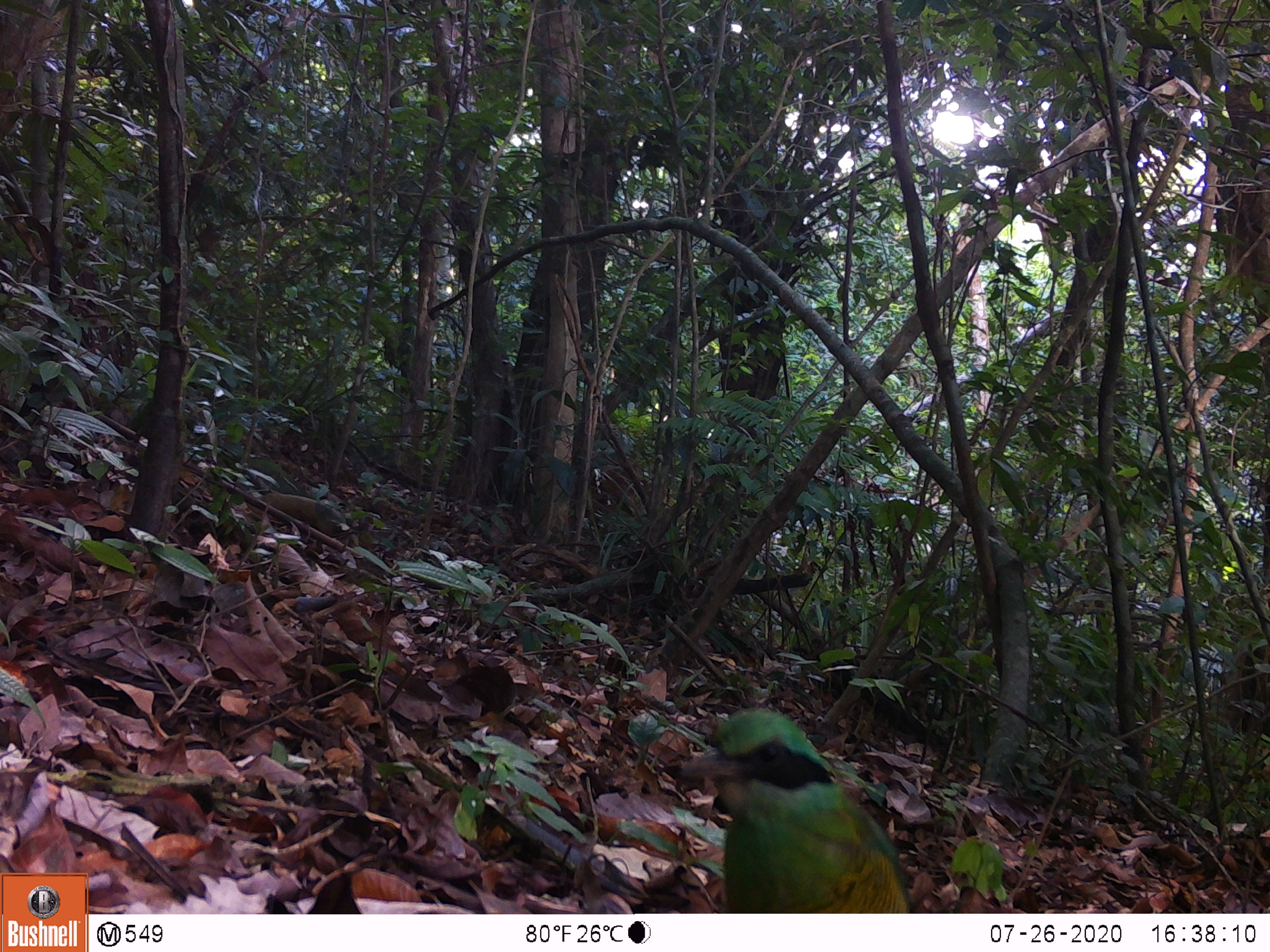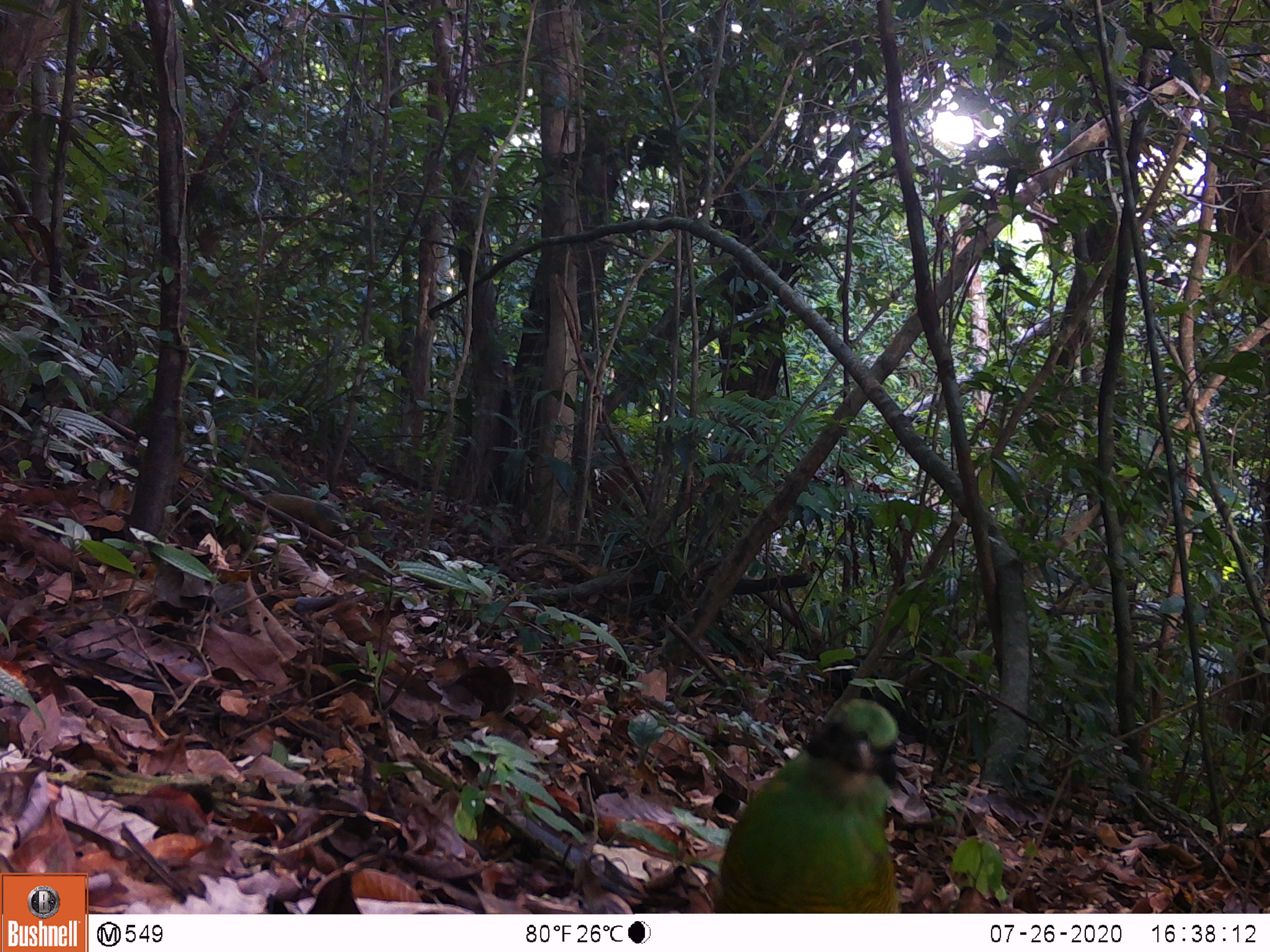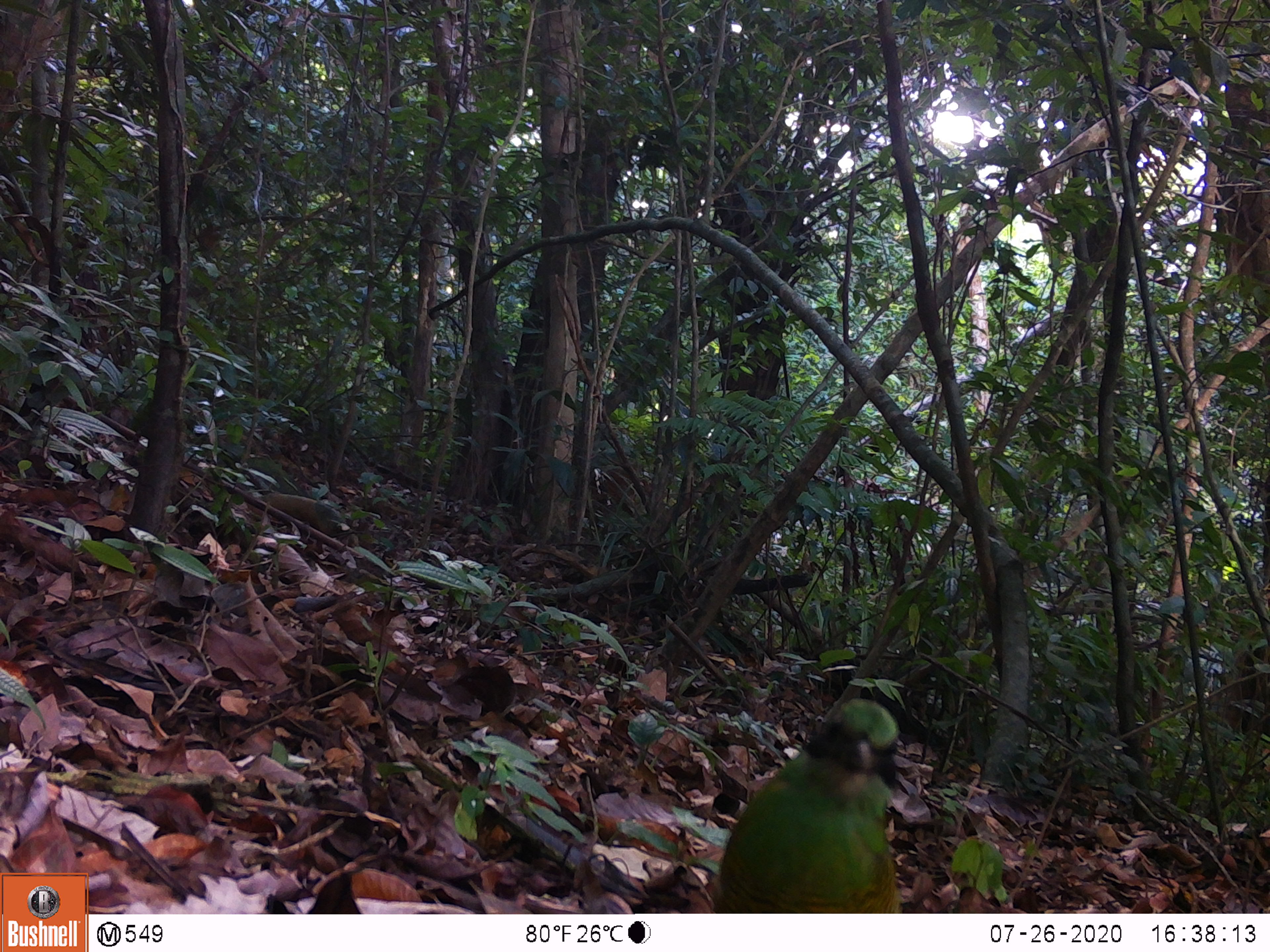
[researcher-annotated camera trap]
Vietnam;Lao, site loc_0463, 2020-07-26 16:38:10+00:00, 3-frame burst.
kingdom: Animalia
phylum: Chordata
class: Aves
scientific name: Aves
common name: bird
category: unidentified bird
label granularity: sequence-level